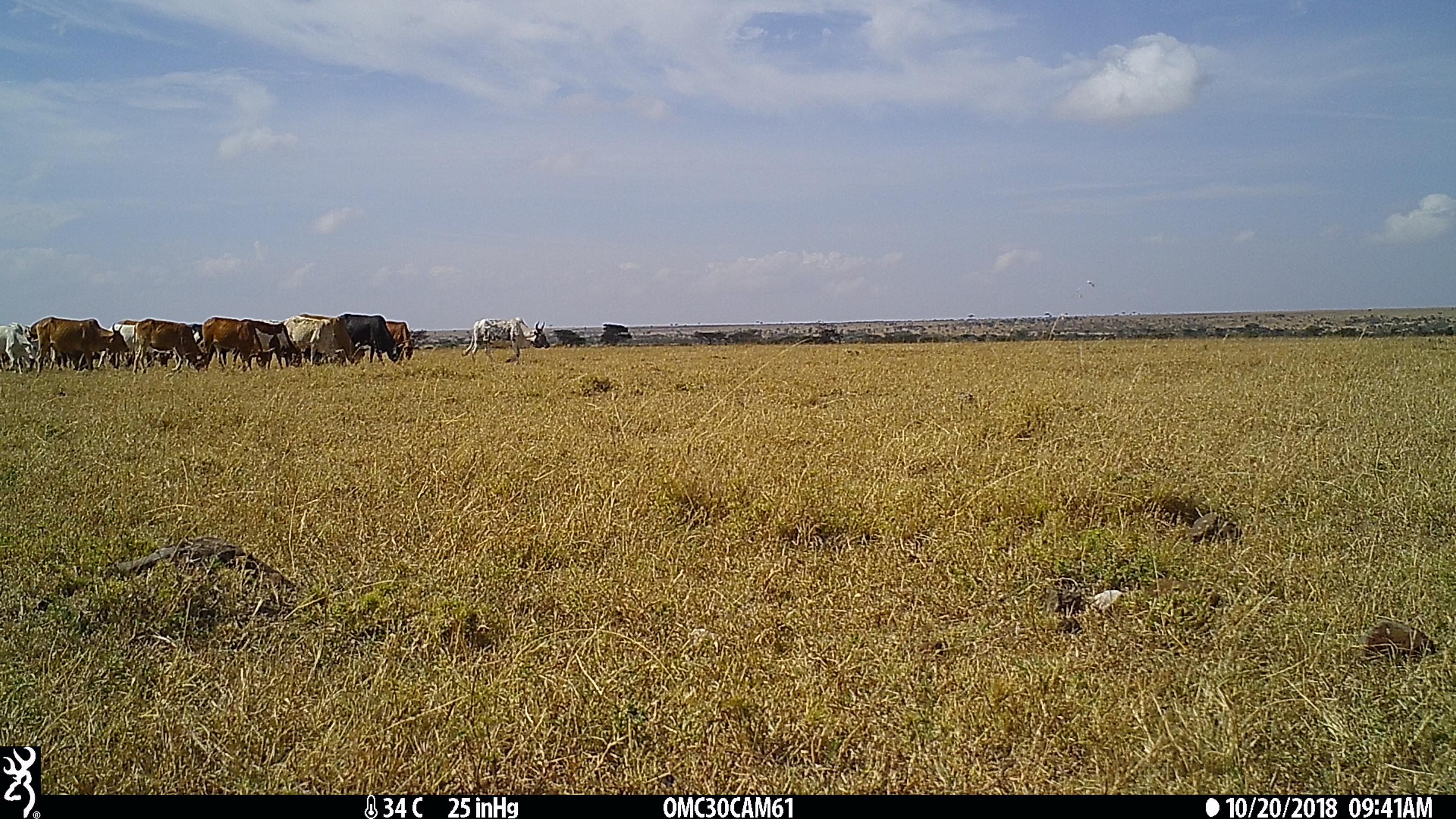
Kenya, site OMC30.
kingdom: Animalia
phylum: Chordata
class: Mammalia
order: Artiodactyla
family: Bovidae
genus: Bos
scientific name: Bos taurus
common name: cattle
Cattle (Bos taurus).